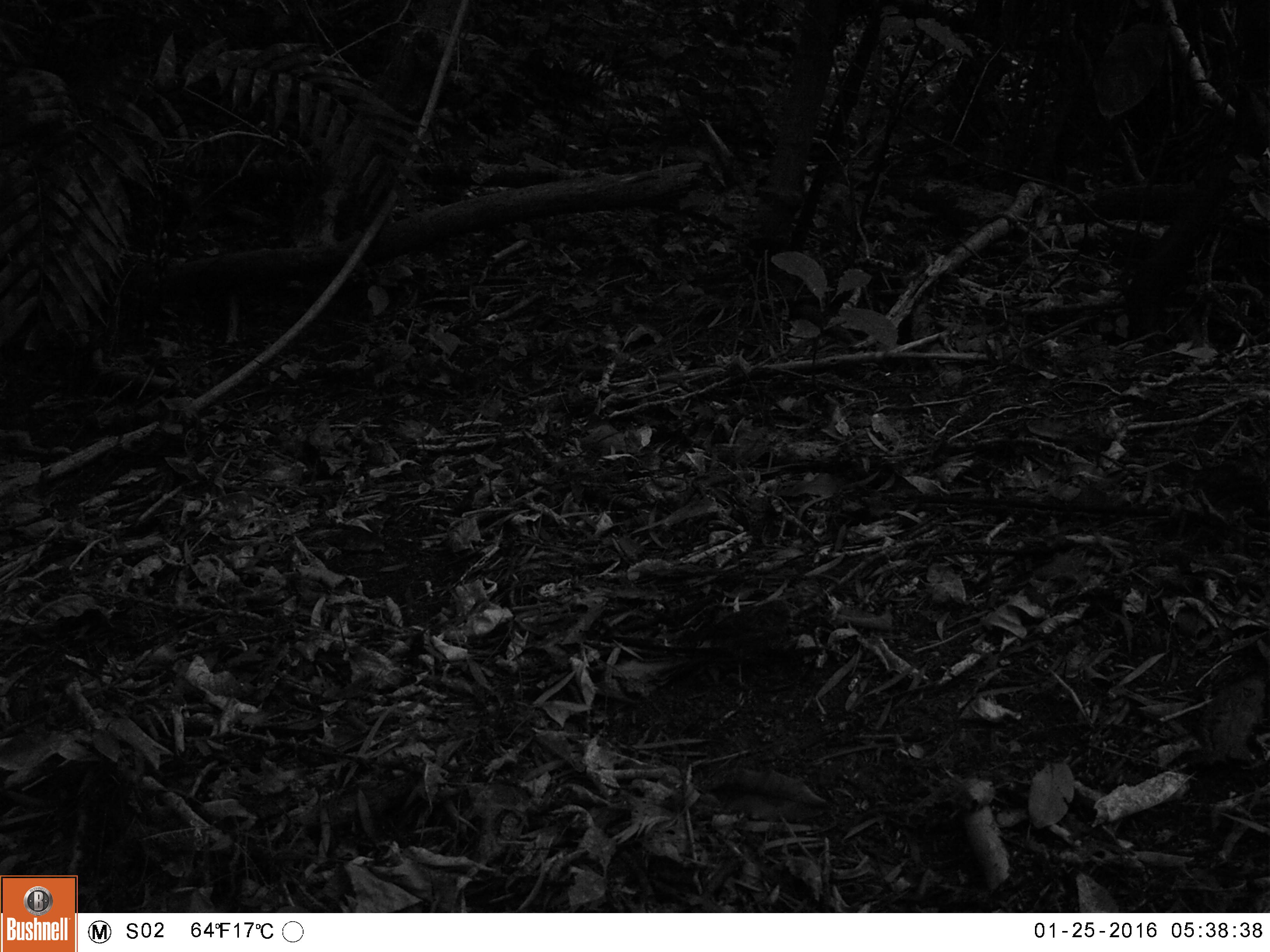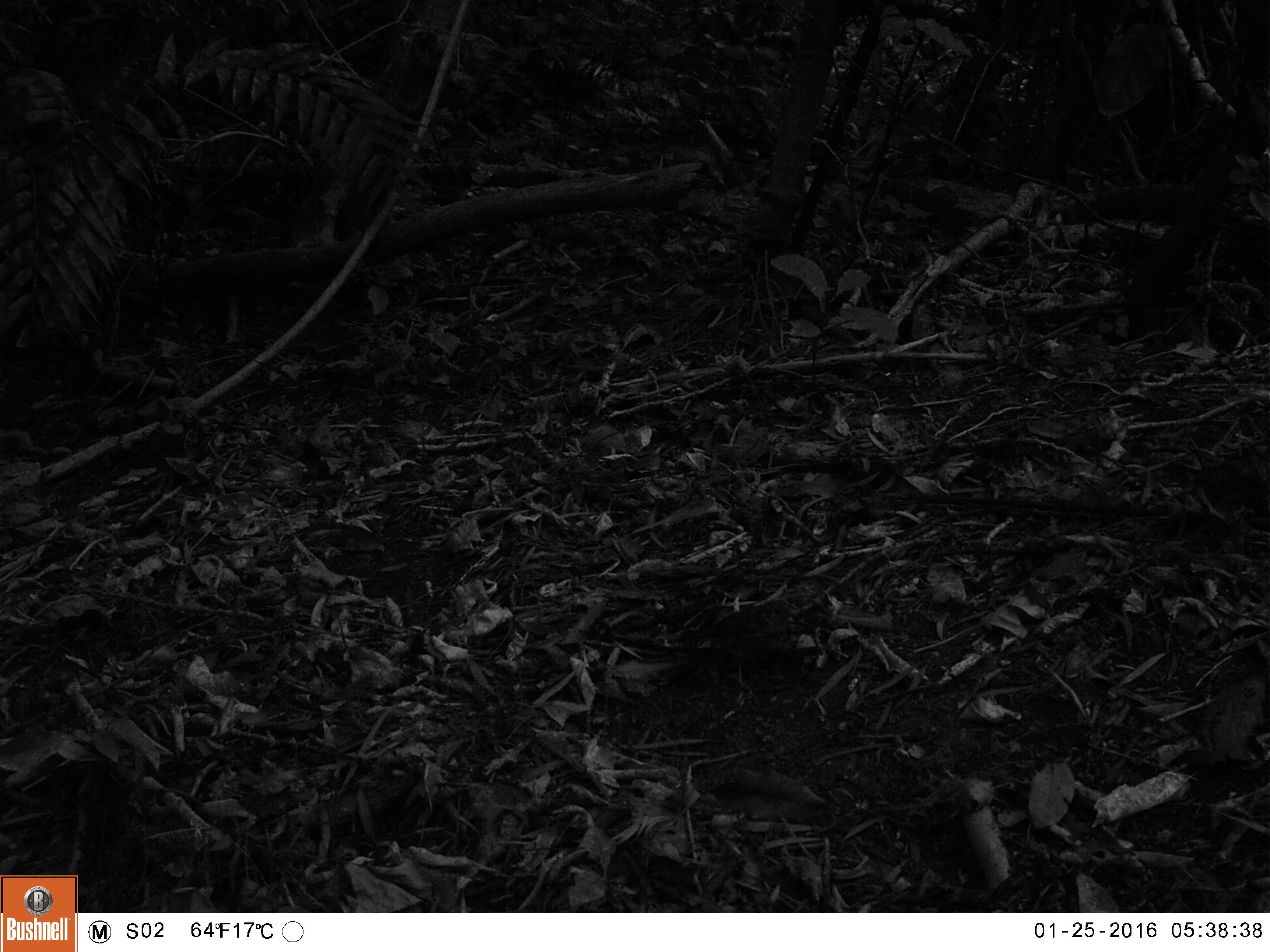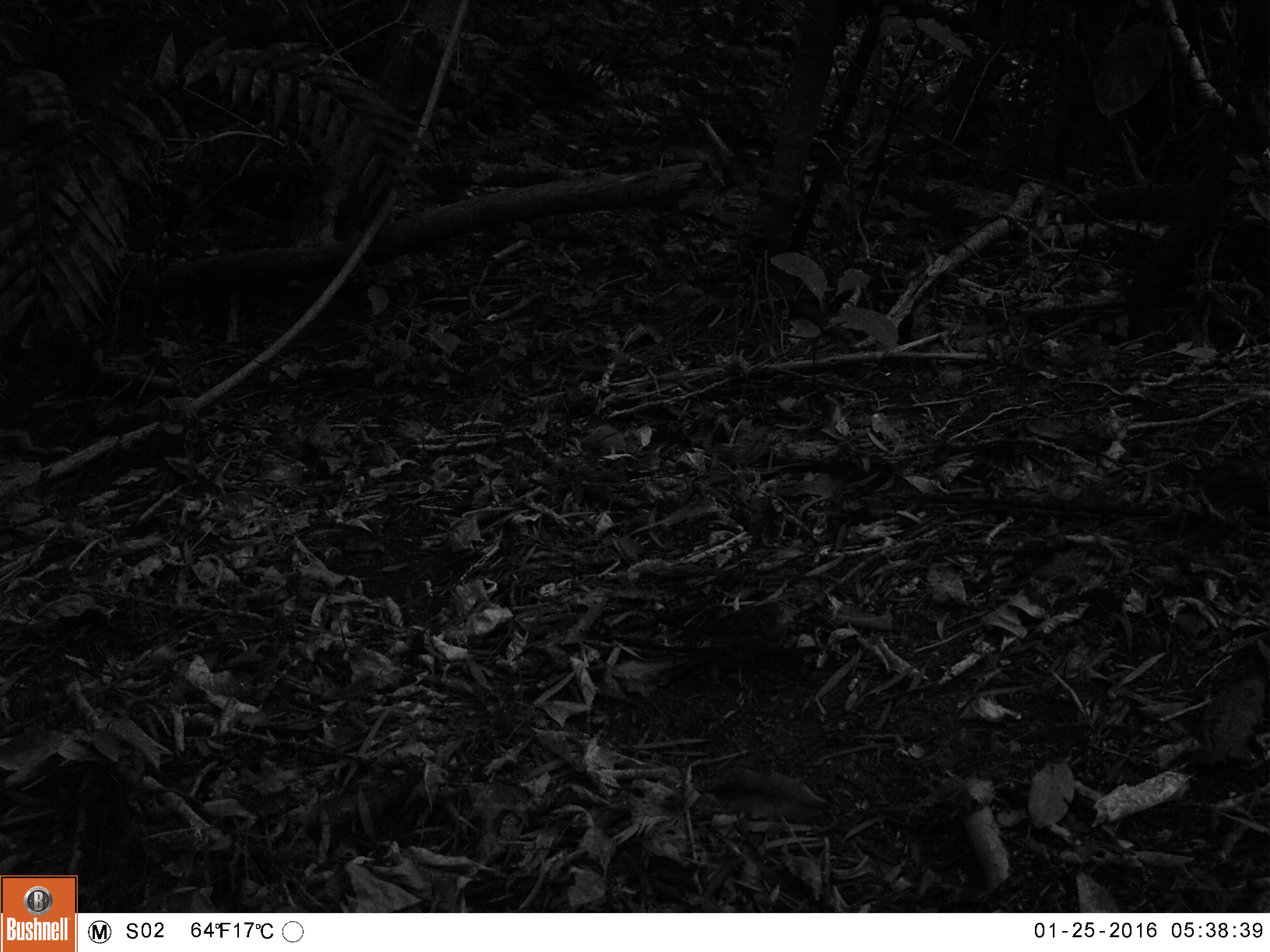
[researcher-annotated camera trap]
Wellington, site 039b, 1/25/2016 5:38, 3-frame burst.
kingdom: Animalia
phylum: Chordata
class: Aves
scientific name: Aves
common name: bird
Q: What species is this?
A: Bird (Aves).